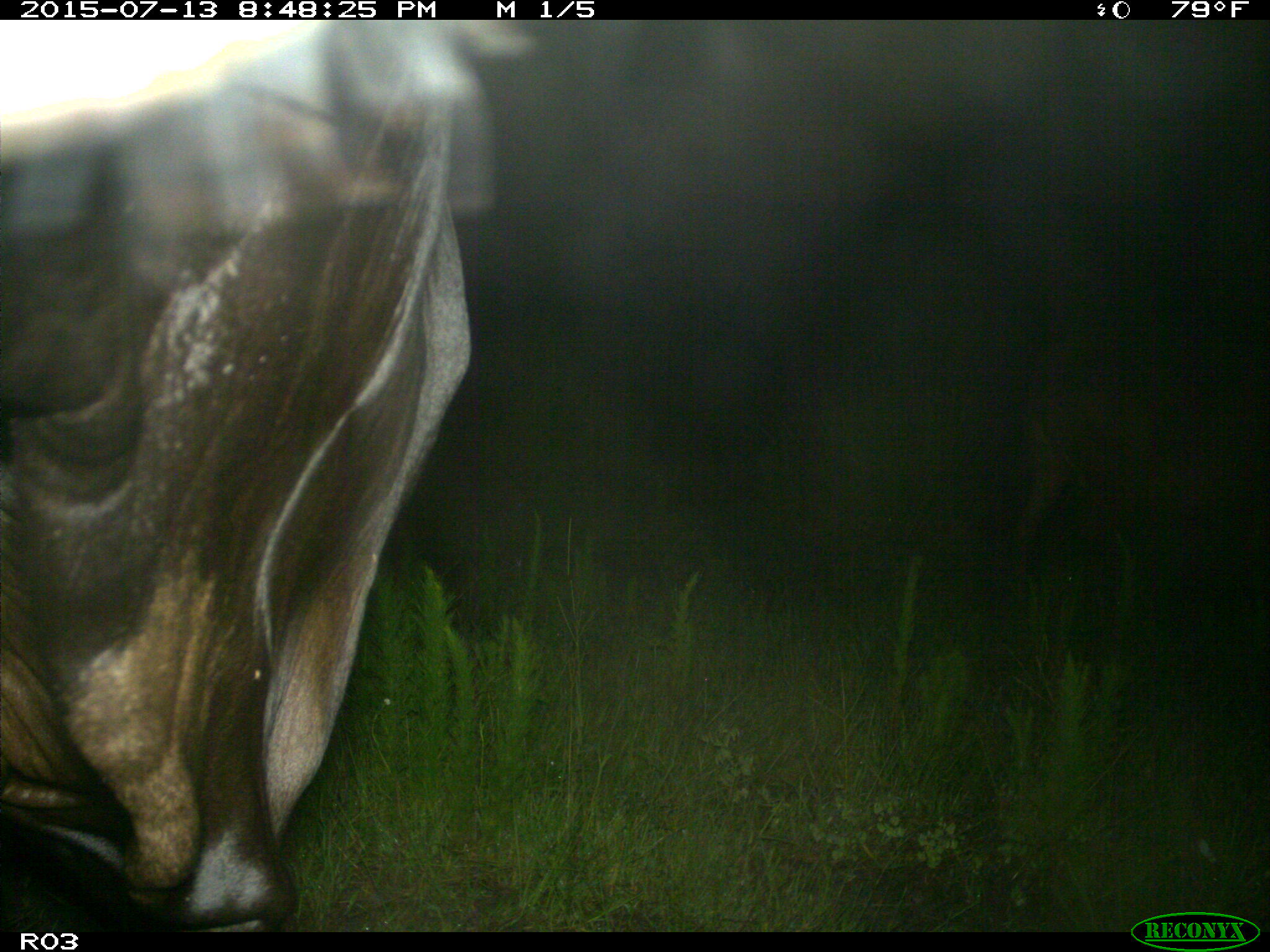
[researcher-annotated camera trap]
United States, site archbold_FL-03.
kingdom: Animalia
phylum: Chordata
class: Mammalia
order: Artiodactyla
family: Bovidae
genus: Bos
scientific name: Bos taurus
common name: domestic cow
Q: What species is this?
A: Bos taurus (domestic cow).